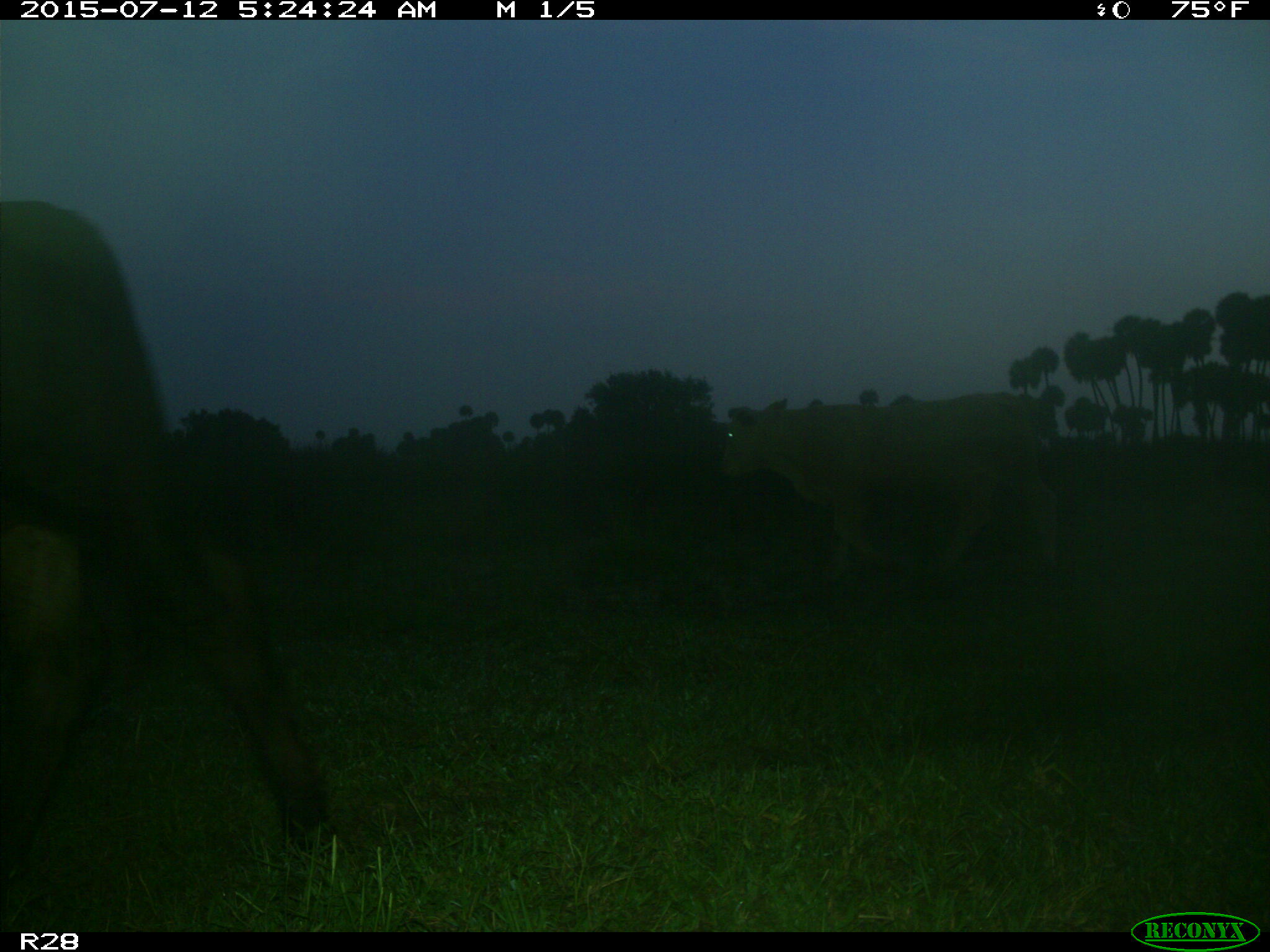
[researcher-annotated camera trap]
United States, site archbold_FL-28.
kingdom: Animalia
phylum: Chordata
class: Mammalia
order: Artiodactyla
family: Bovidae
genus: Bos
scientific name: Bos taurus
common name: domestic cow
Bos taurus (domestic cow).